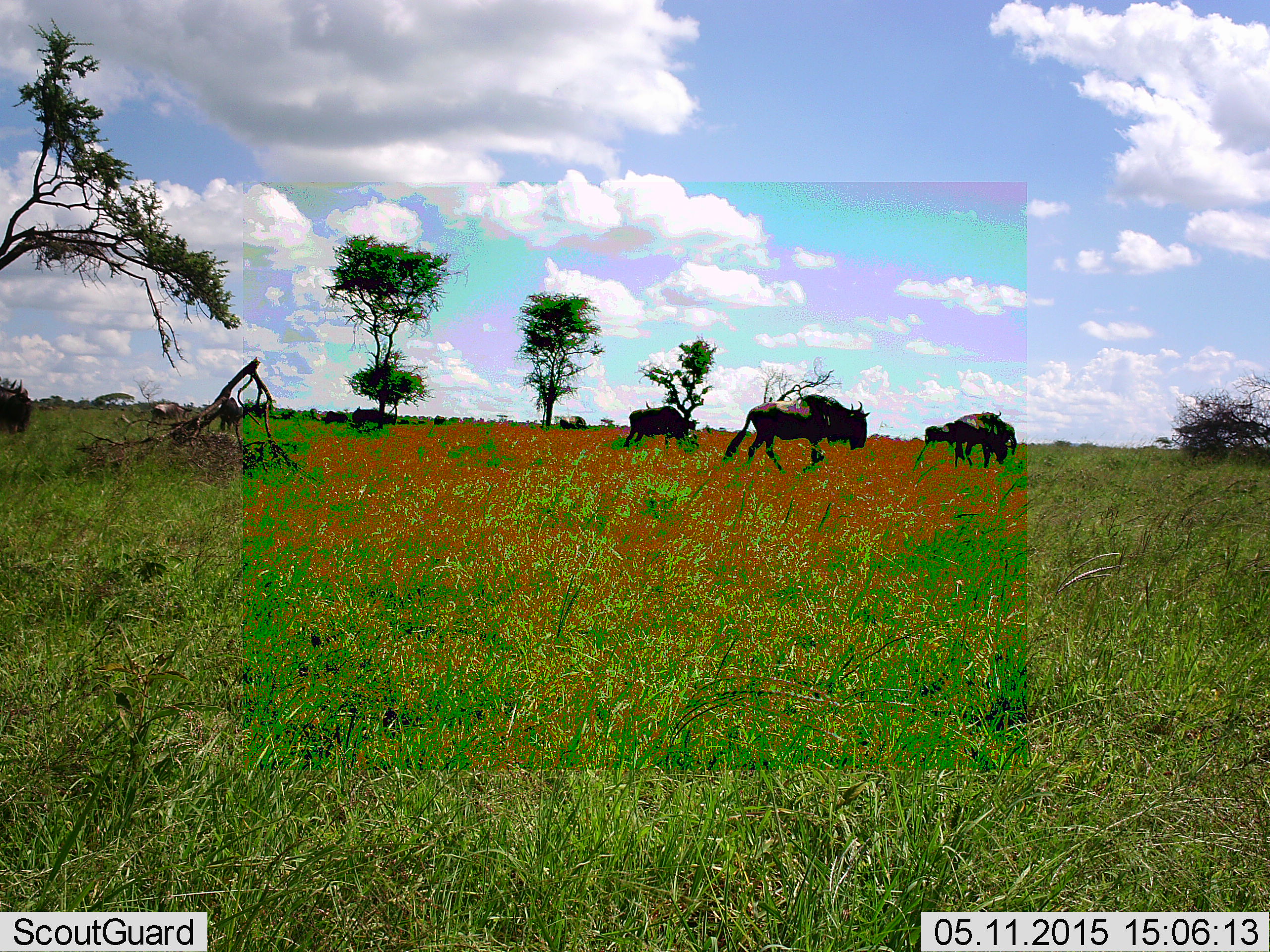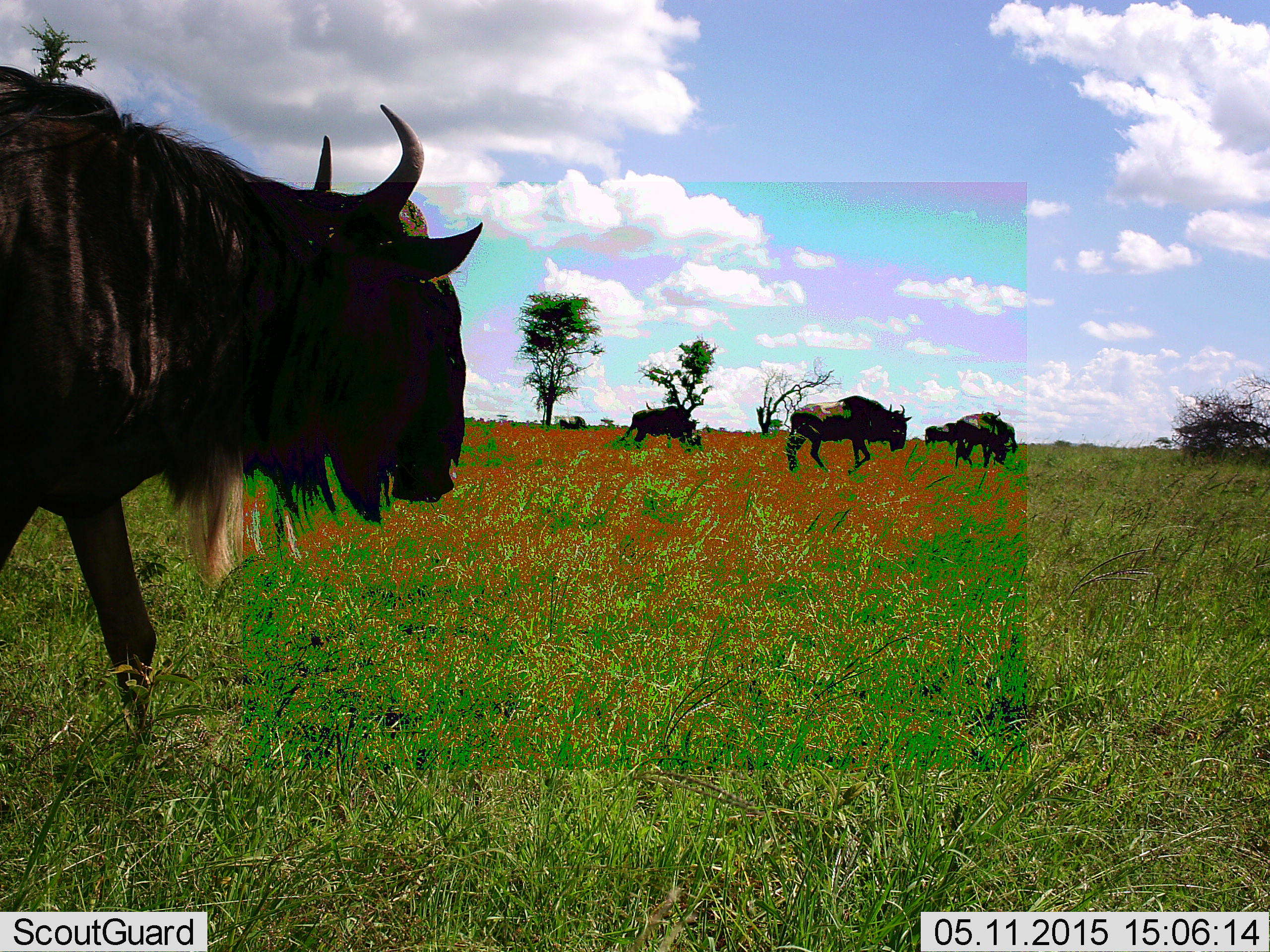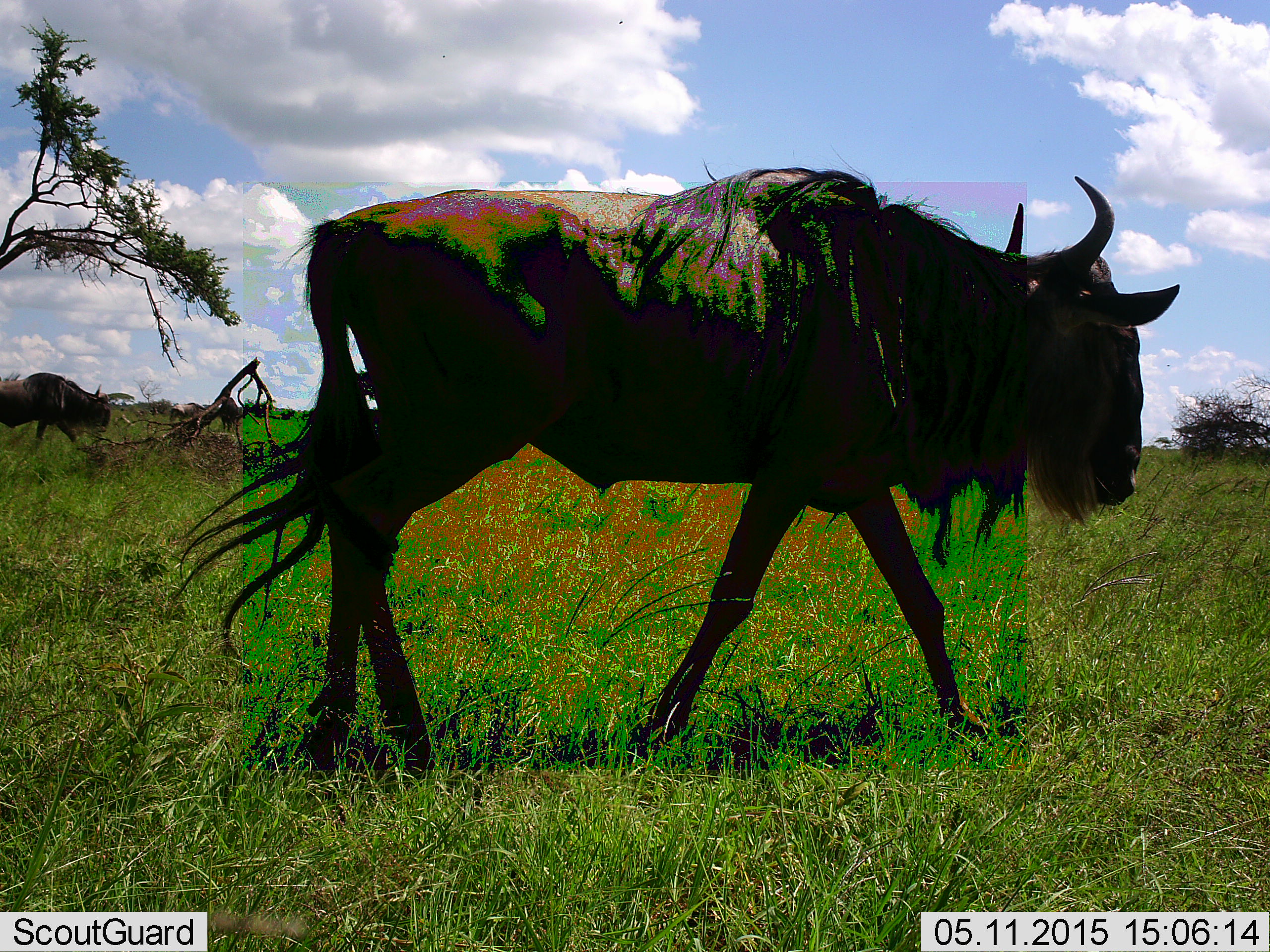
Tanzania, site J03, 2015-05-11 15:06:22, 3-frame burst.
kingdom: Animalia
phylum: Chordata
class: Mammalia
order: Artiodactyla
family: Bovidae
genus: Connochaetes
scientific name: Connochaetes taurinus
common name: blue wildebeest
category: wildebeest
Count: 8.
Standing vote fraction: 30%.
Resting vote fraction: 0%.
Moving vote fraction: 100%.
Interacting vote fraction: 0%.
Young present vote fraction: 0%.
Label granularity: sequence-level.